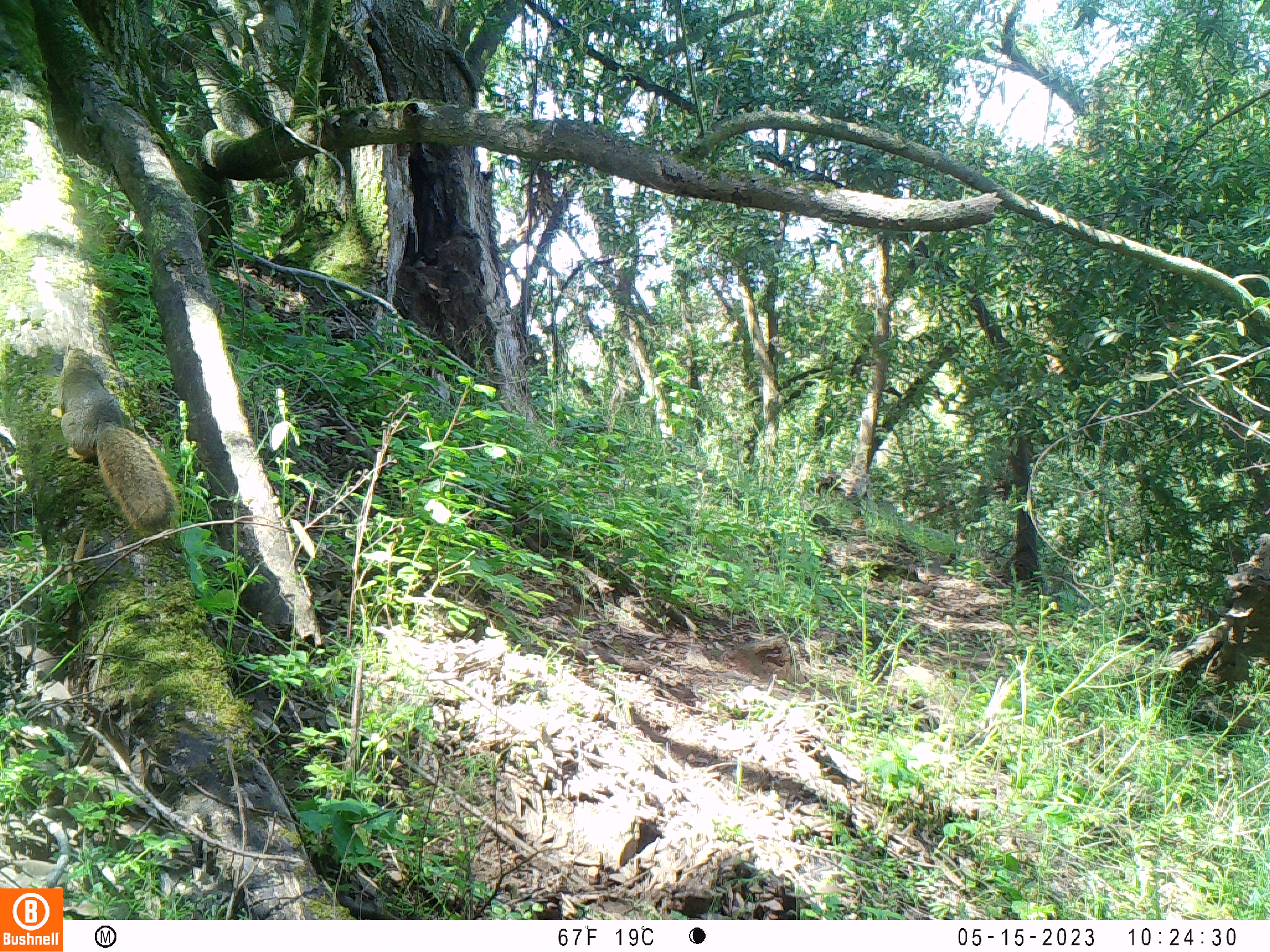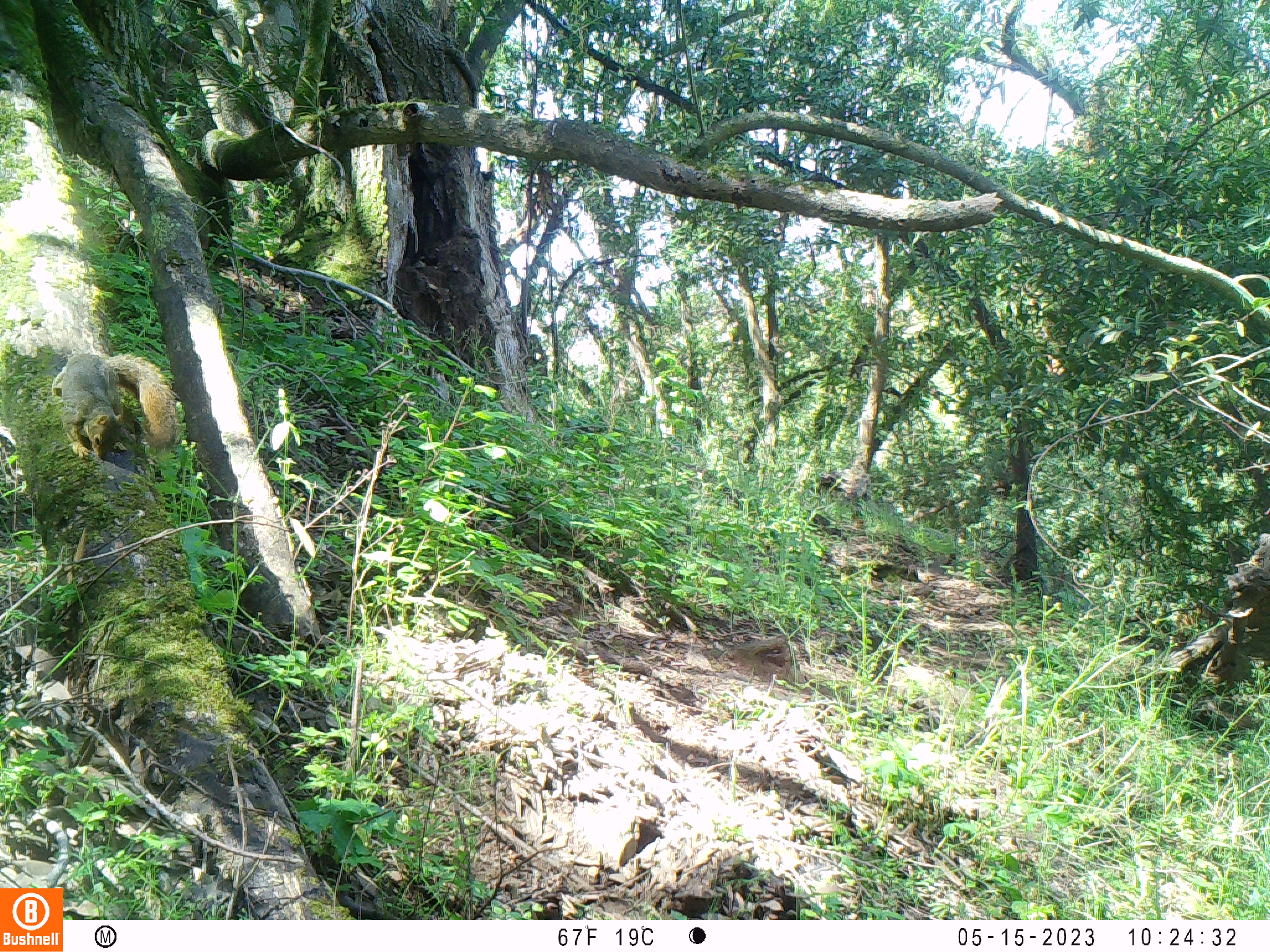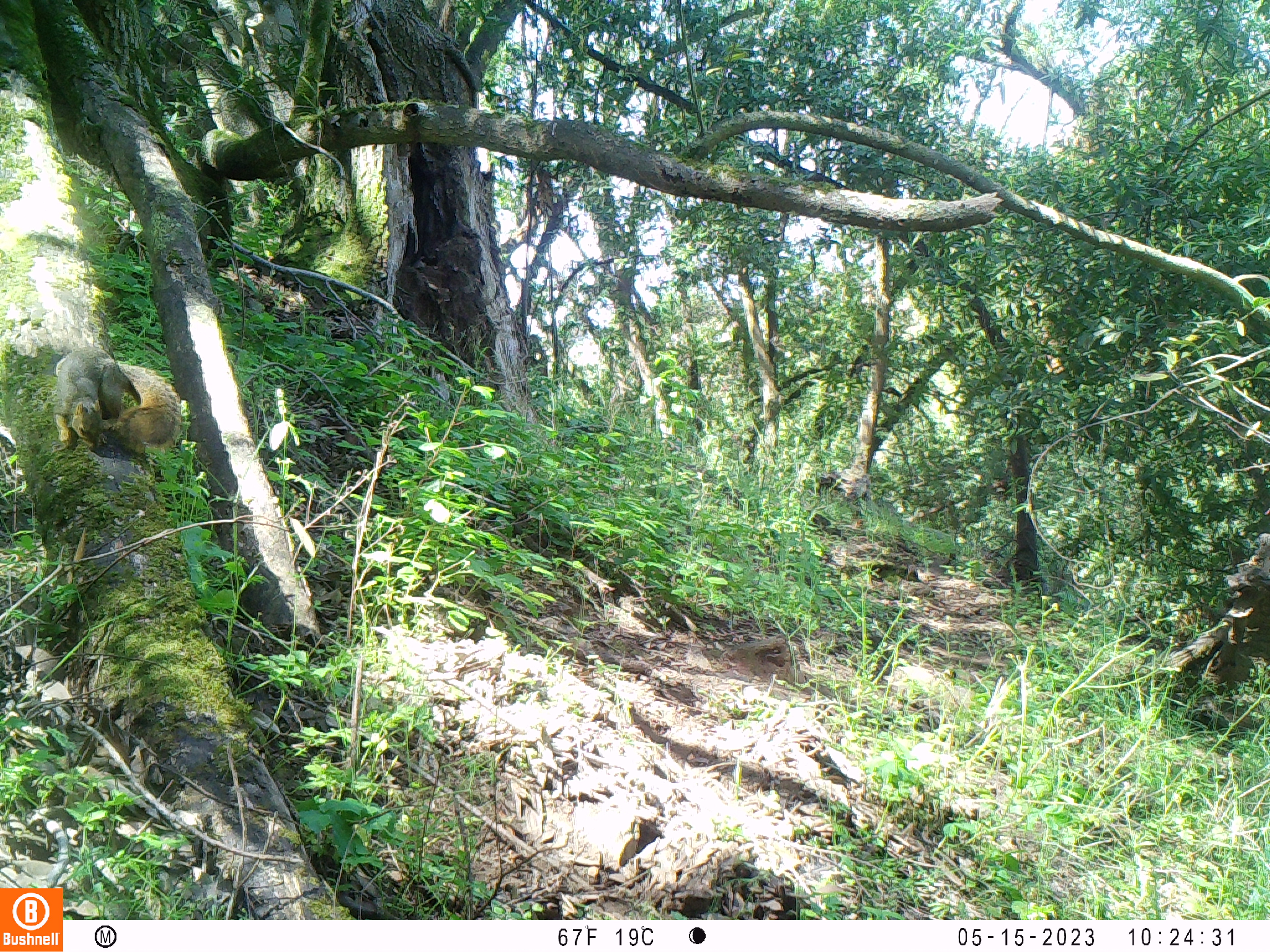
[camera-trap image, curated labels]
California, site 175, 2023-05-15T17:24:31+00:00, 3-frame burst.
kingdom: Animalia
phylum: Chordata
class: Mammalia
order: Rodentia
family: Sciuridae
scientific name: Sciuridae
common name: squirrel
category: unknown squirrel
Unknown squirrel (squirrel) (Sciuridae).